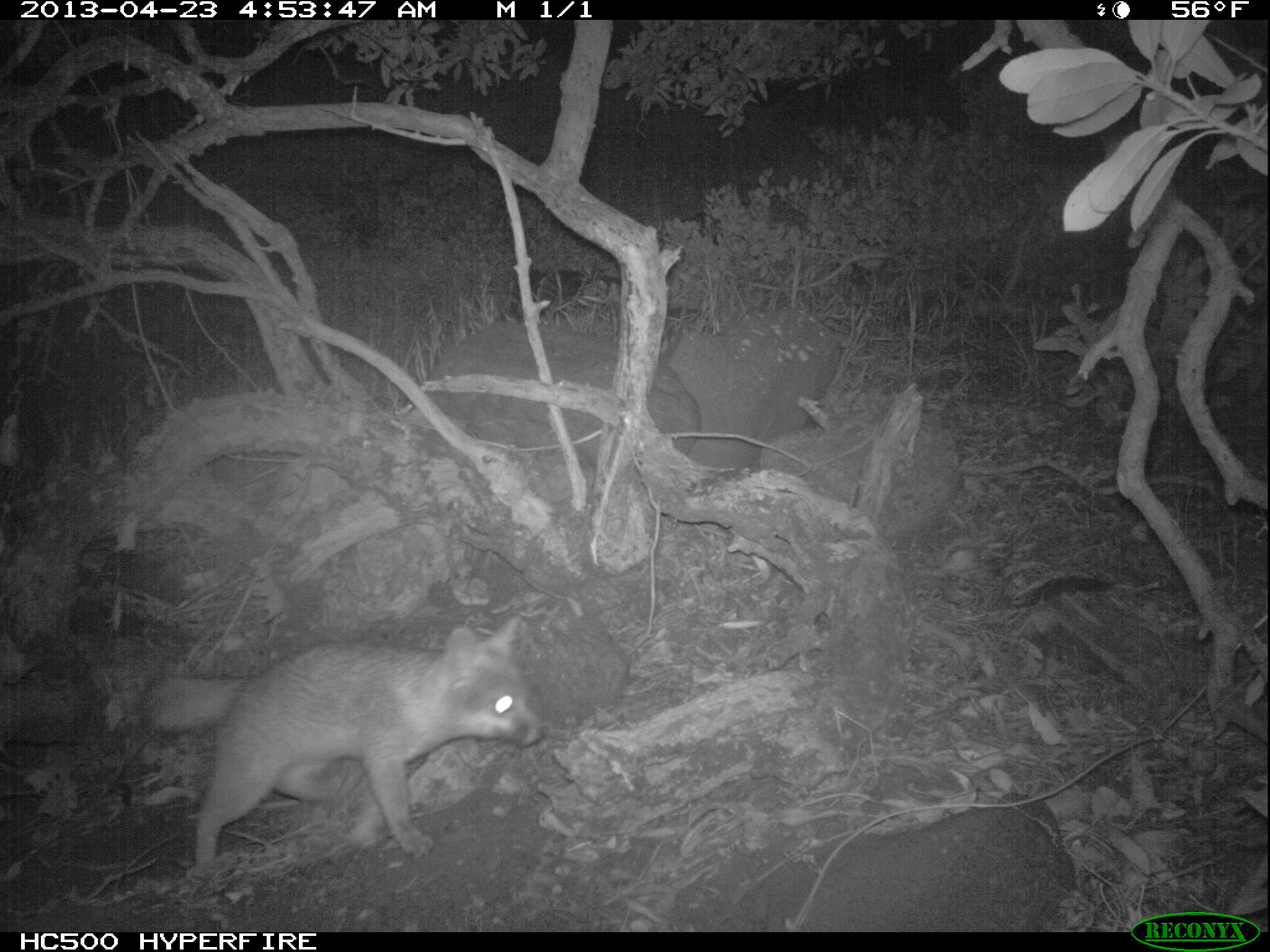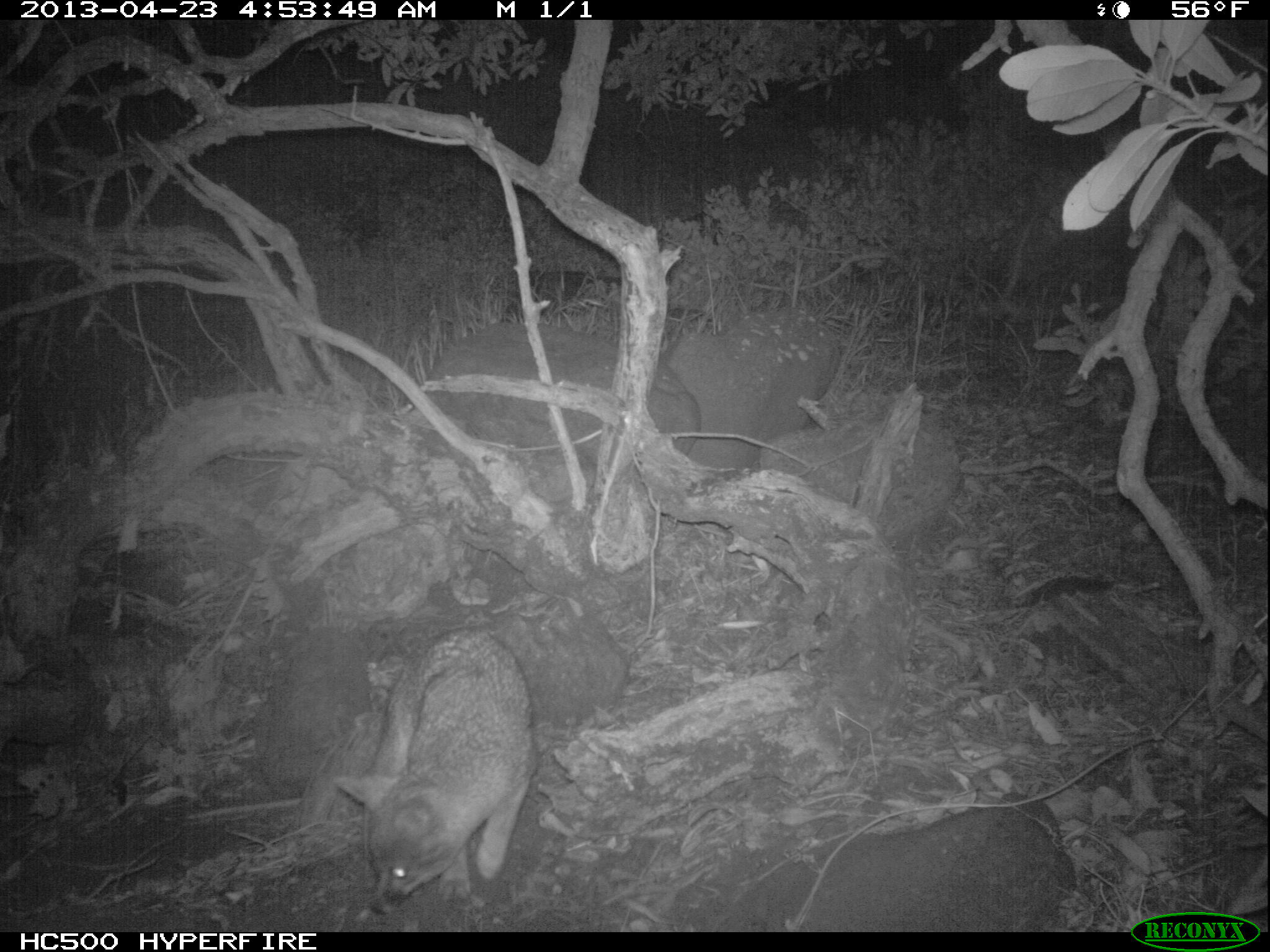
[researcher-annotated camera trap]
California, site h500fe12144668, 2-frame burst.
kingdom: Animalia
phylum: Chordata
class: Mammalia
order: Carnivora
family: Canidae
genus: Urocyon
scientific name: Urocyon littoralis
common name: island fox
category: fox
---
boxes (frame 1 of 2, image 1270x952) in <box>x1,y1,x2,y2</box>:
fox: <box>141,616,546,879</box>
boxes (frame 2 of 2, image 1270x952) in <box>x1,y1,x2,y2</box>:
fox: <box>333,623,535,917</box>